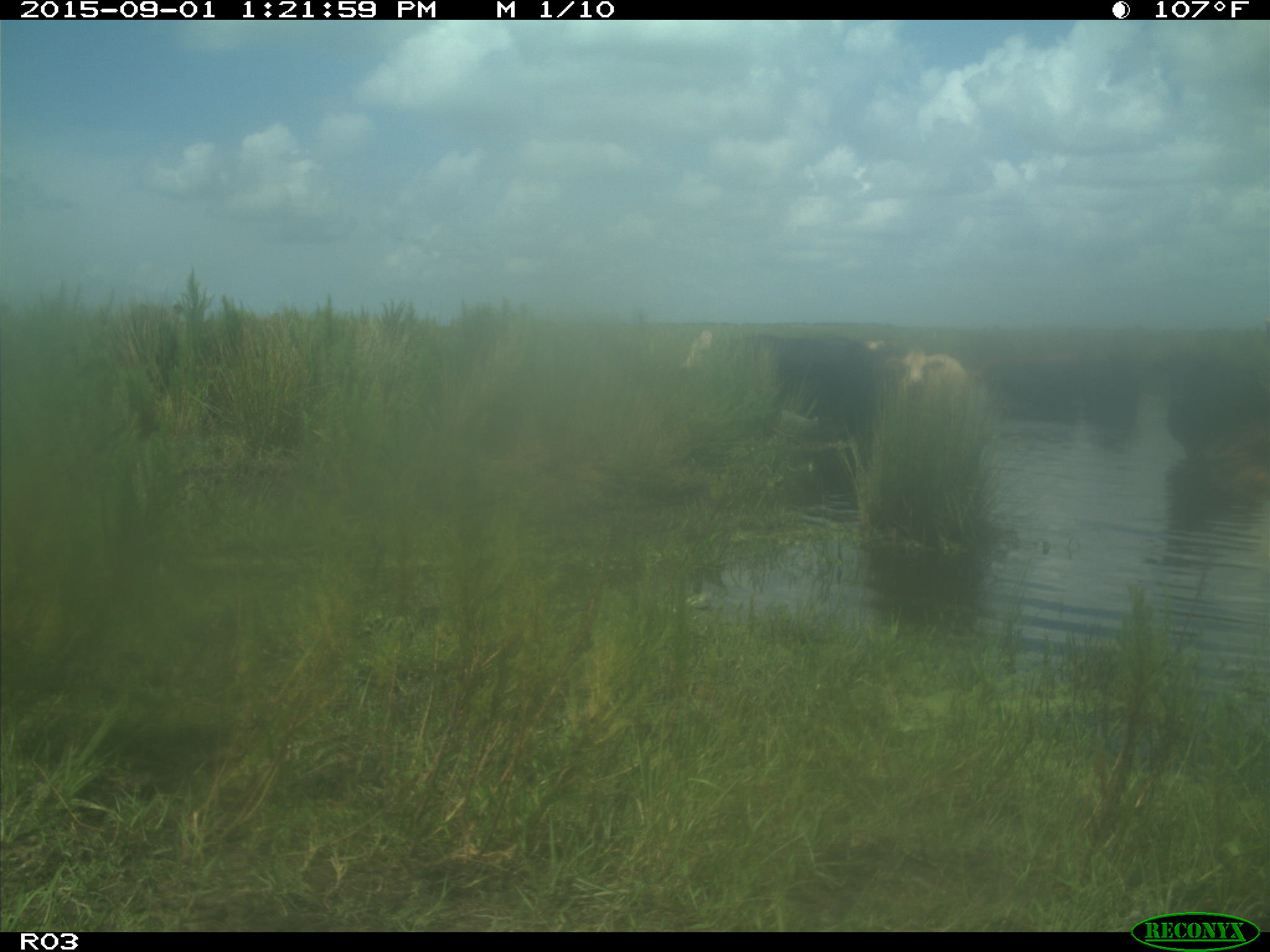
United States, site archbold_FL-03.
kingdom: Animalia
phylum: Chordata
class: Mammalia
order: Artiodactyla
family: Bovidae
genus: Bos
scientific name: Bos taurus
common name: domestic cow